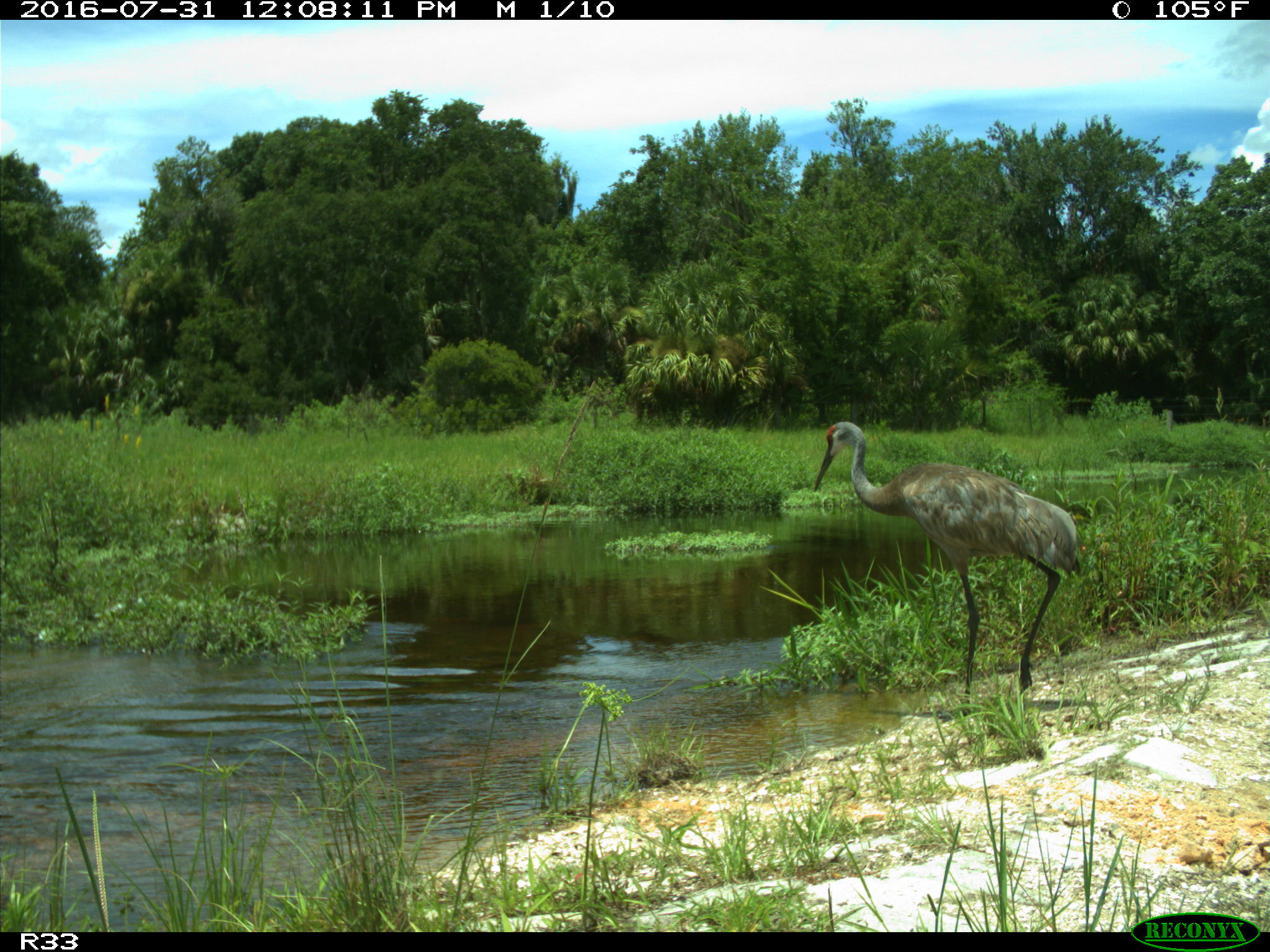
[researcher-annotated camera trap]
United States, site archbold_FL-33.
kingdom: Animalia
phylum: Chordata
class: Aves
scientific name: Aves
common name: birds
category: unidentified bird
Unidentified bird (birds) (Aves).